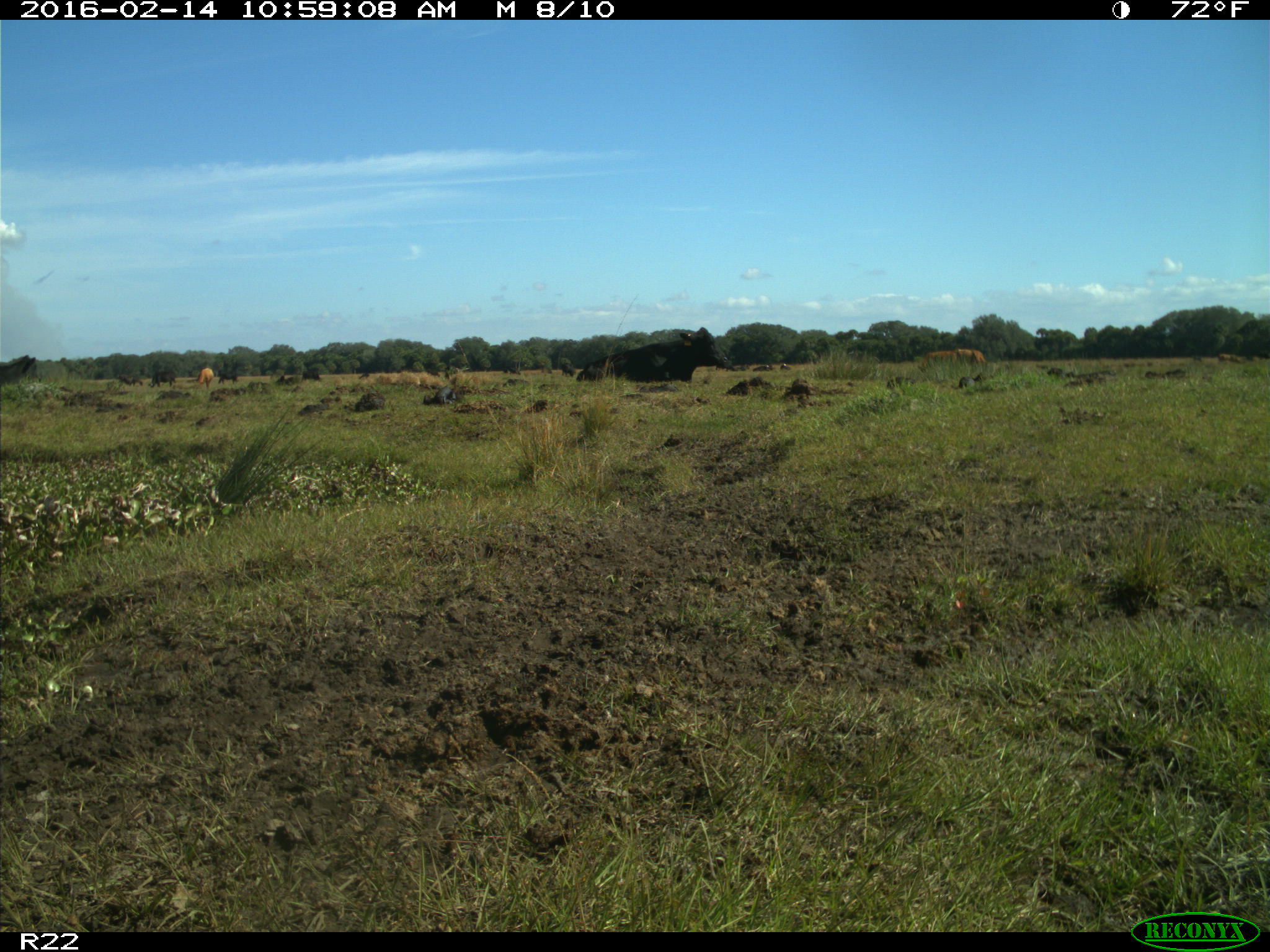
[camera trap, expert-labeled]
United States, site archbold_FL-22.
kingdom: Animalia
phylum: Chordata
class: Mammalia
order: Artiodactyla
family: Bovidae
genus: Bos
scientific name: Bos taurus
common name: domestic cow